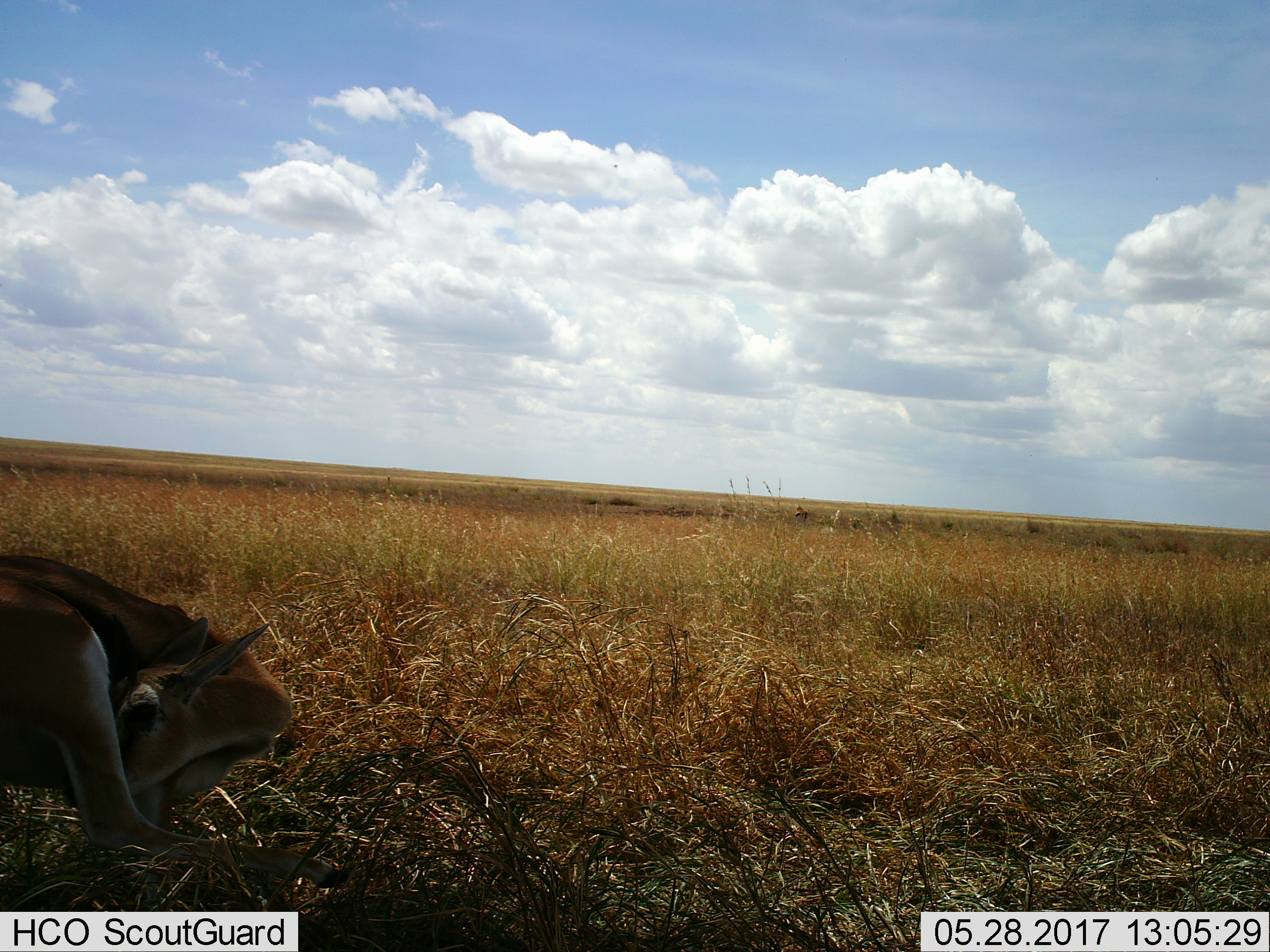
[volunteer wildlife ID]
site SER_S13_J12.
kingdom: Animalia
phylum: Chordata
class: Mammalia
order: Artiodactyla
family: Bovidae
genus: Eudorcas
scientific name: Eudorcas thomsonii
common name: thomson's gazelle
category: gazellethomsons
Gazellethomsons (thomson's gazelle) (Eudorcas thomsonii), count 1. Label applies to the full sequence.